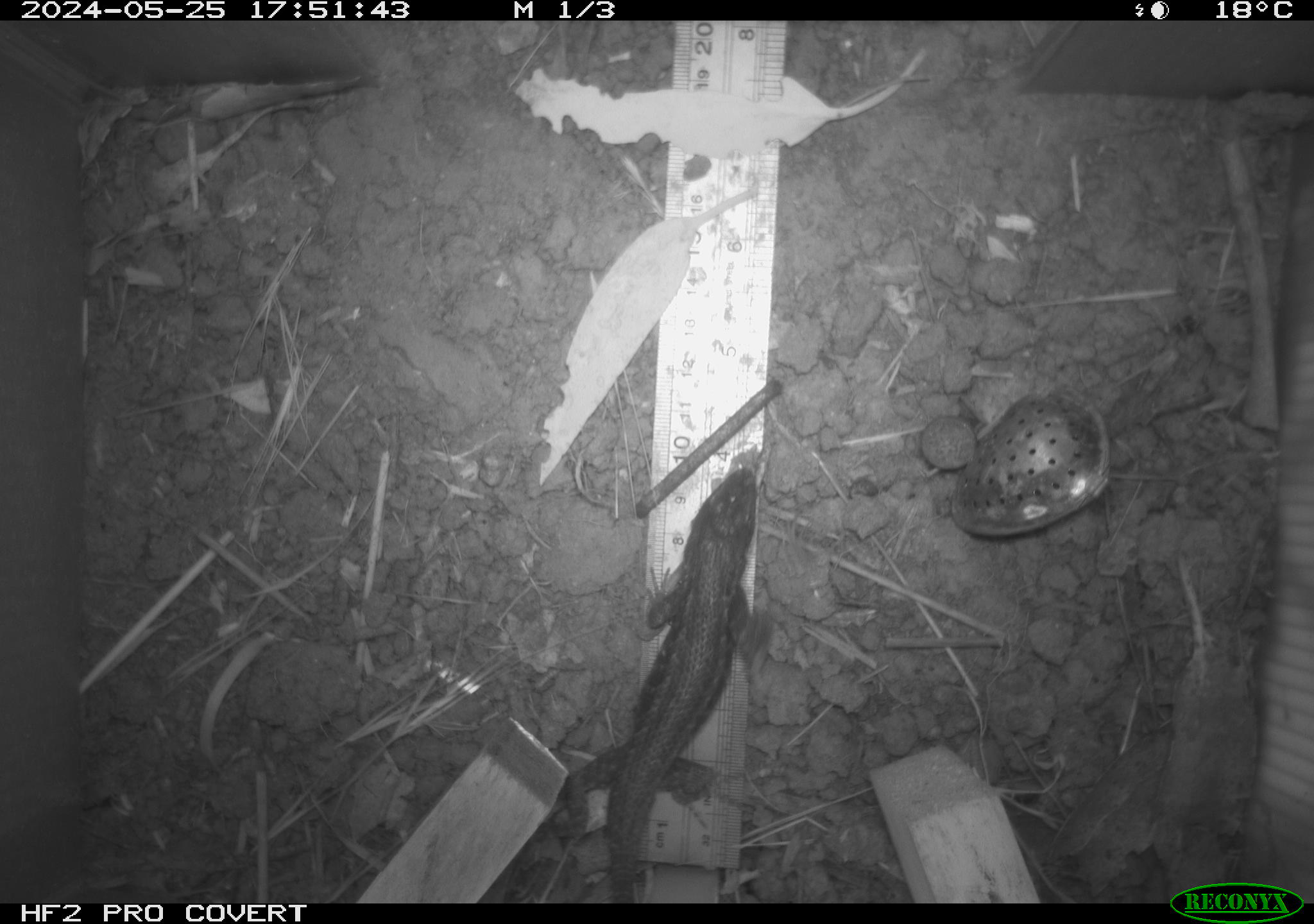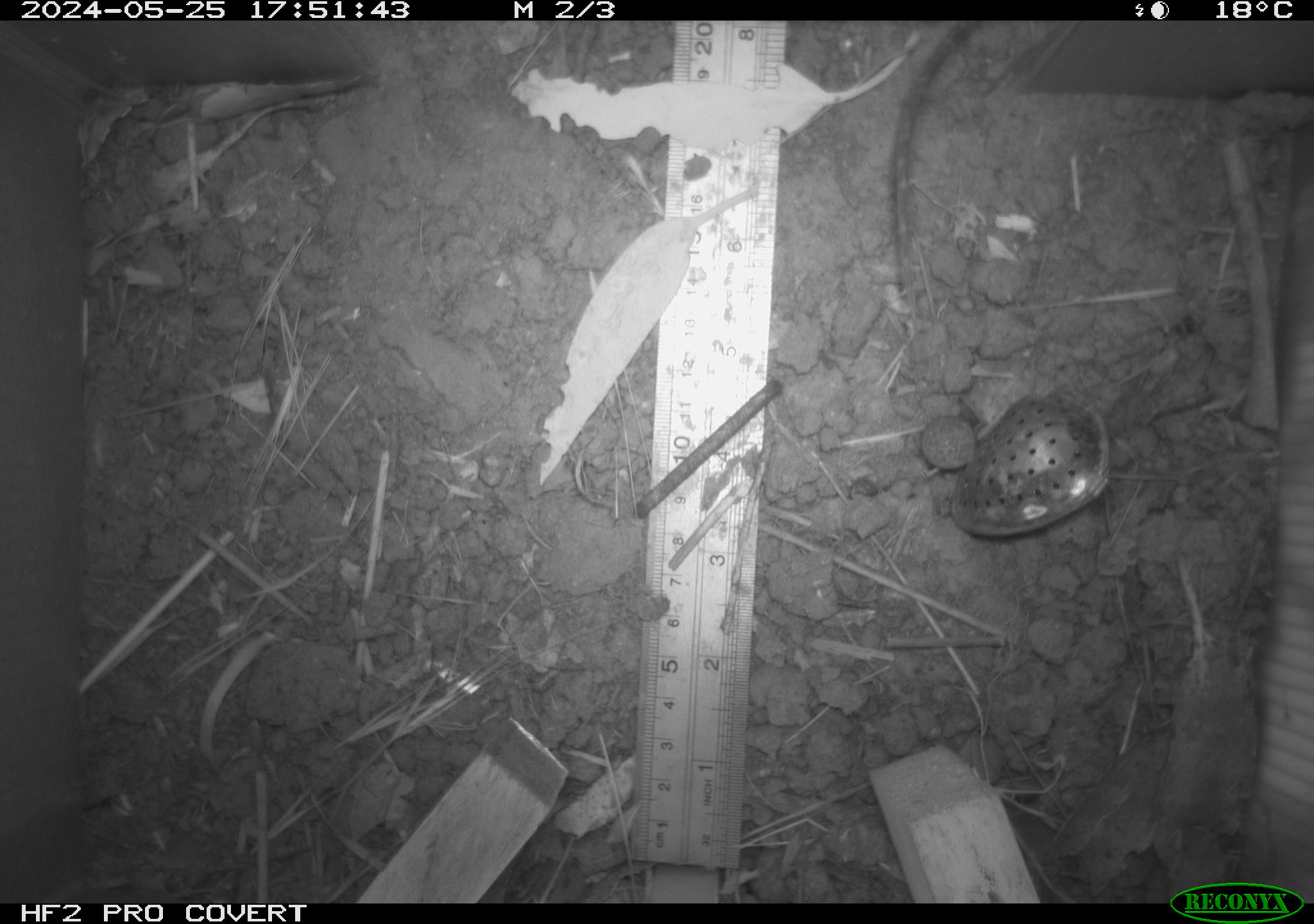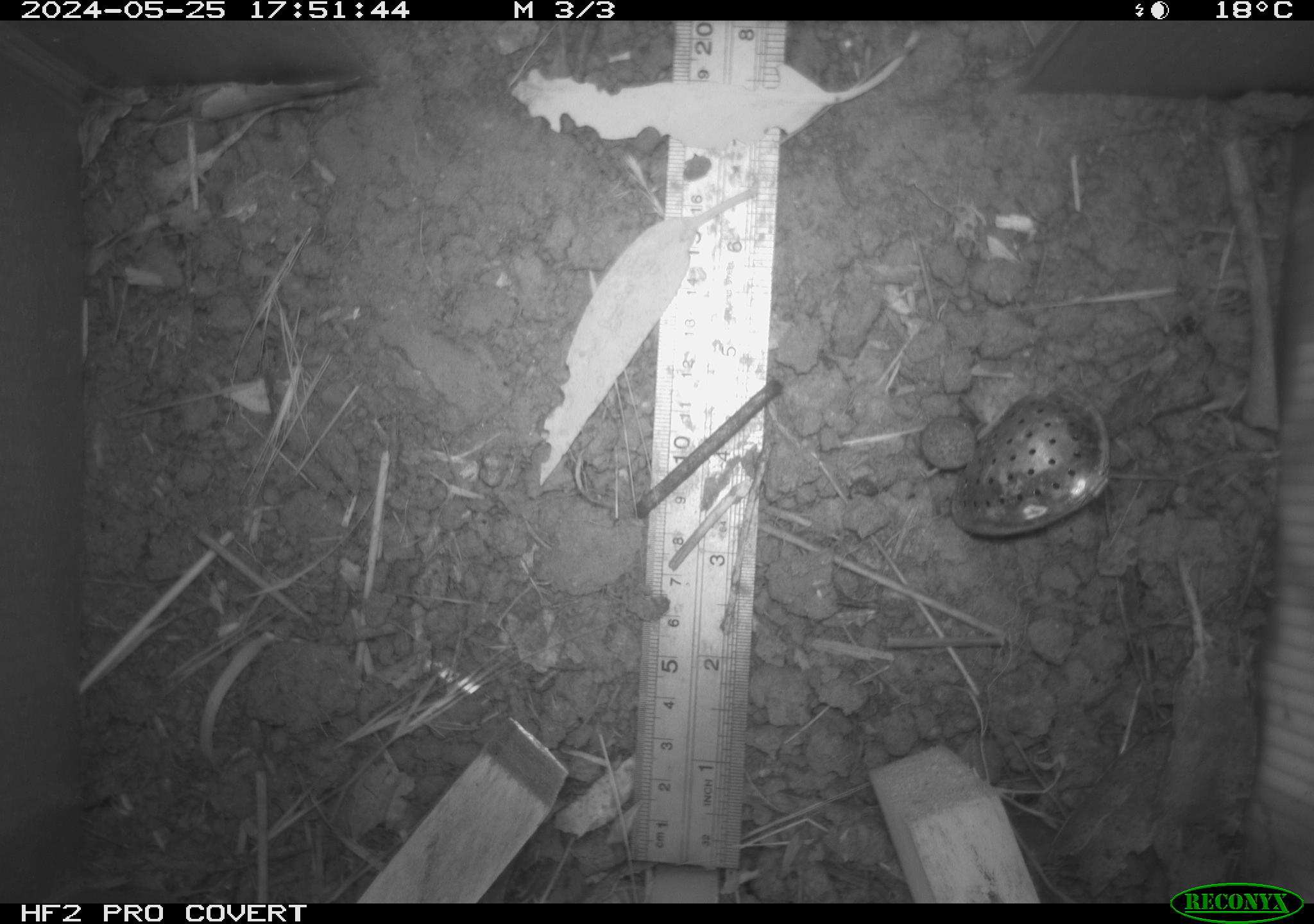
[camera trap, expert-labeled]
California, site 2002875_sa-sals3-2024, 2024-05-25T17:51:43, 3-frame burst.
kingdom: Animalia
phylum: Chordata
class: Reptilia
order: Squamata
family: Phrynosomatidae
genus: Sceloporus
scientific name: Sceloporus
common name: spiny lizards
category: sceloporus species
Sceloporus species (spiny lizards) (Sceloporus).